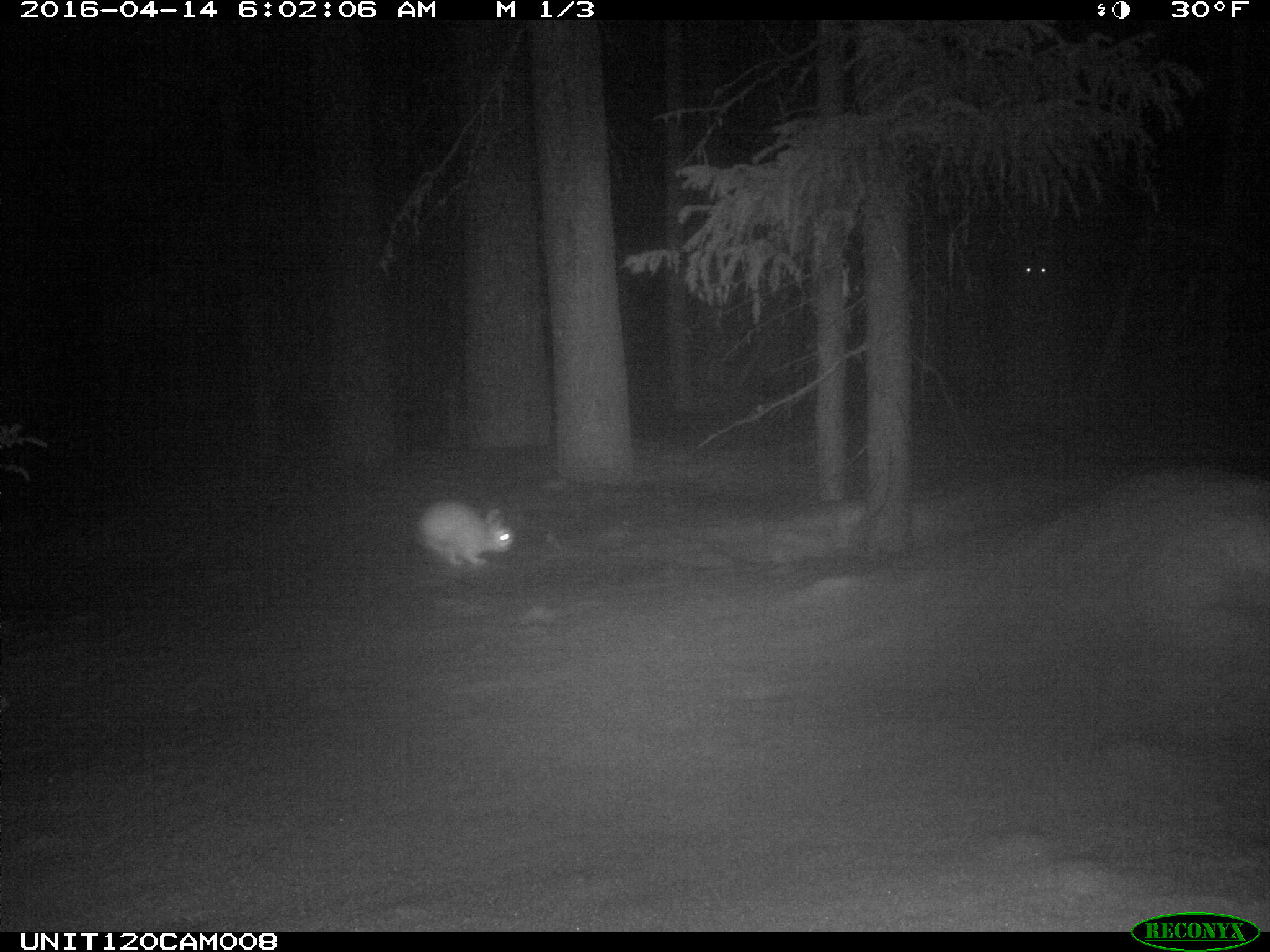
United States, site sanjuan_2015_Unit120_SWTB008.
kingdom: Animalia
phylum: Chordata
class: Mammalia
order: Lagomorpha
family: Leporidae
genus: Lepus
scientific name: Lepus americanus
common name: snowshoe hare